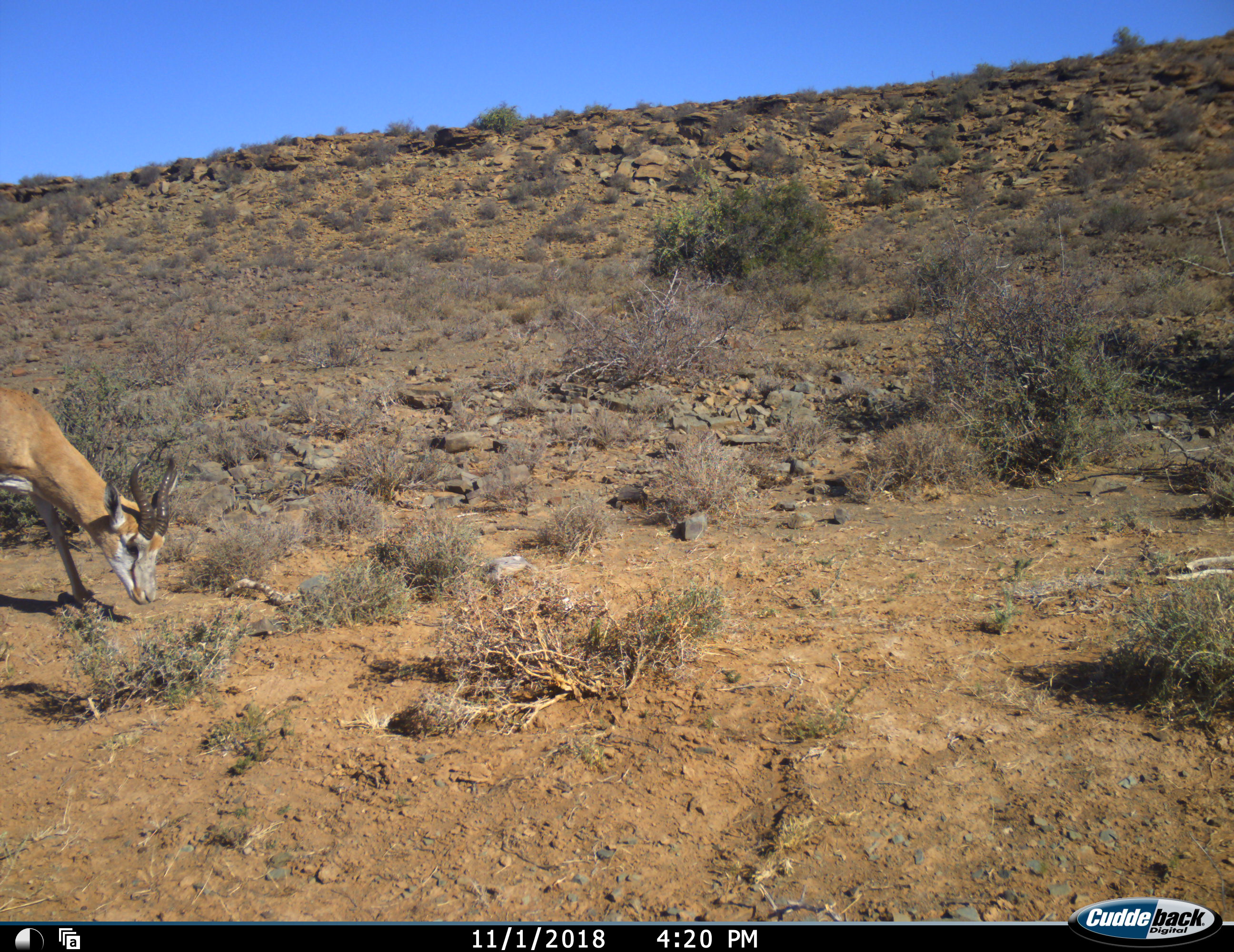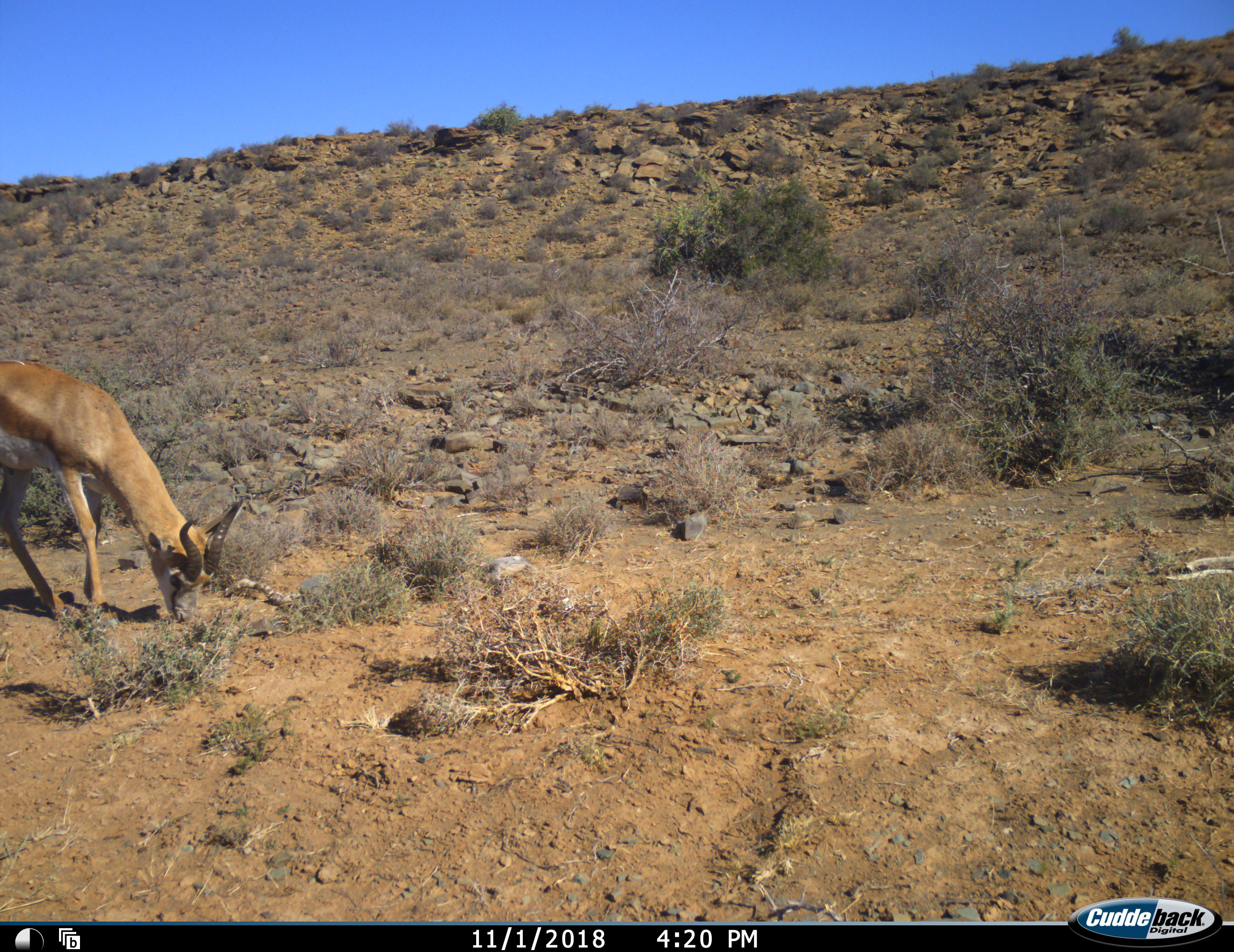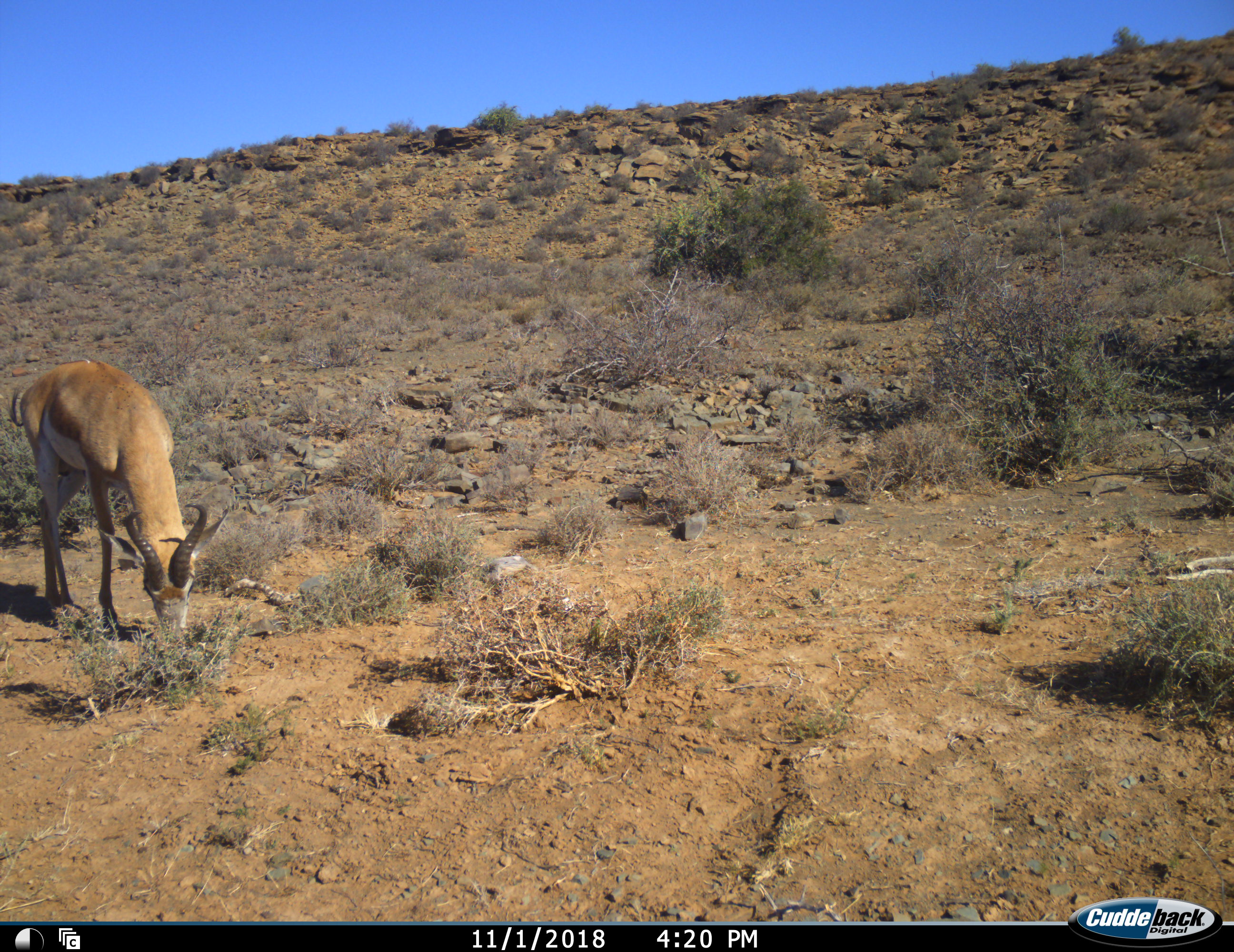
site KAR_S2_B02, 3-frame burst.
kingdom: Animalia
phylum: Chordata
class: Mammalia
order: Artiodactyla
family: Bovidae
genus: Antidorcas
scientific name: Antidorcas marsupialis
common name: springbok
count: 1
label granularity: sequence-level